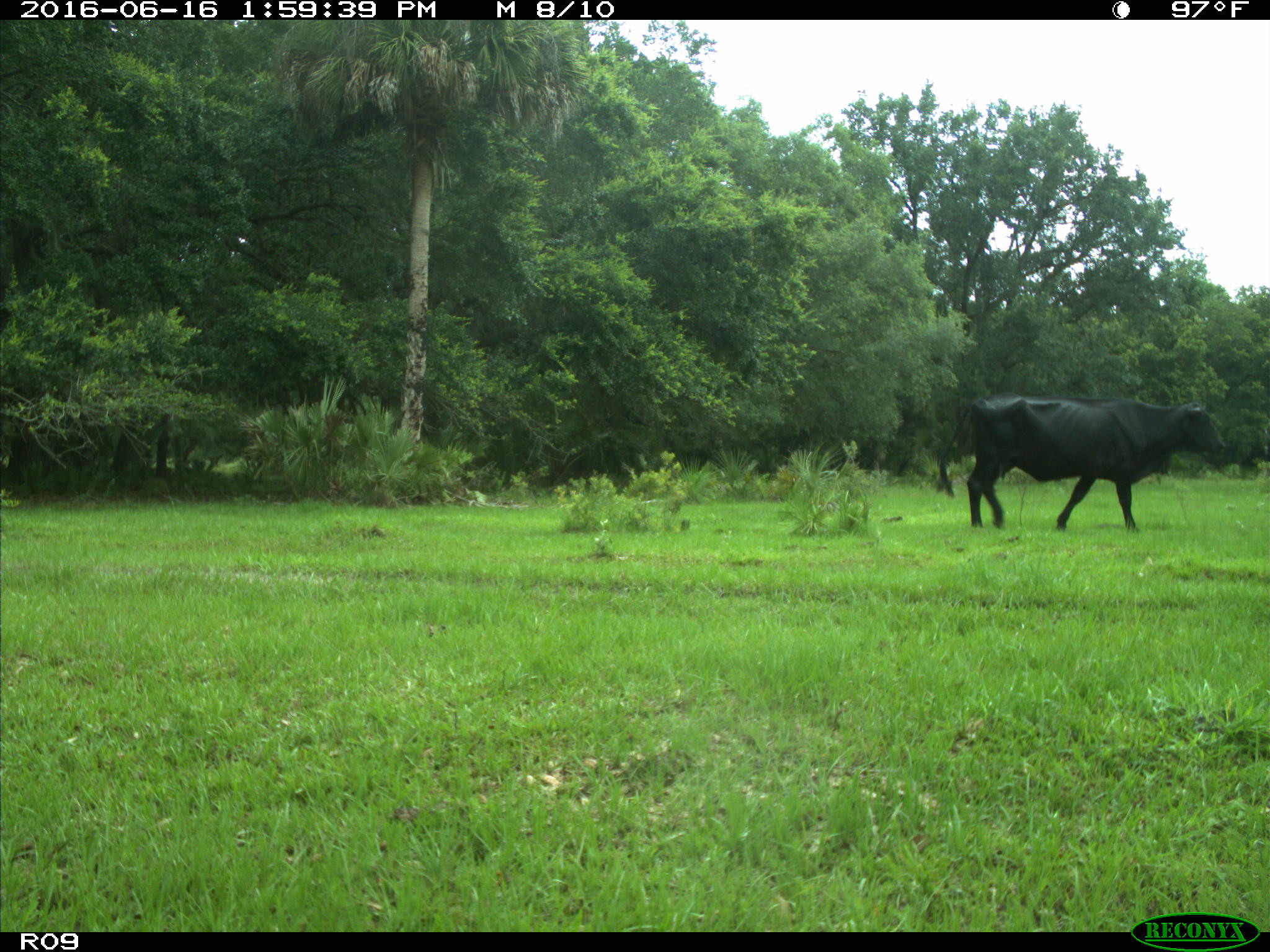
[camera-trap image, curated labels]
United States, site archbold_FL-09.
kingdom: Animalia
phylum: Chordata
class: Mammalia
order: Artiodactyla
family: Bovidae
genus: Bos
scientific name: Bos taurus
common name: domestic cow